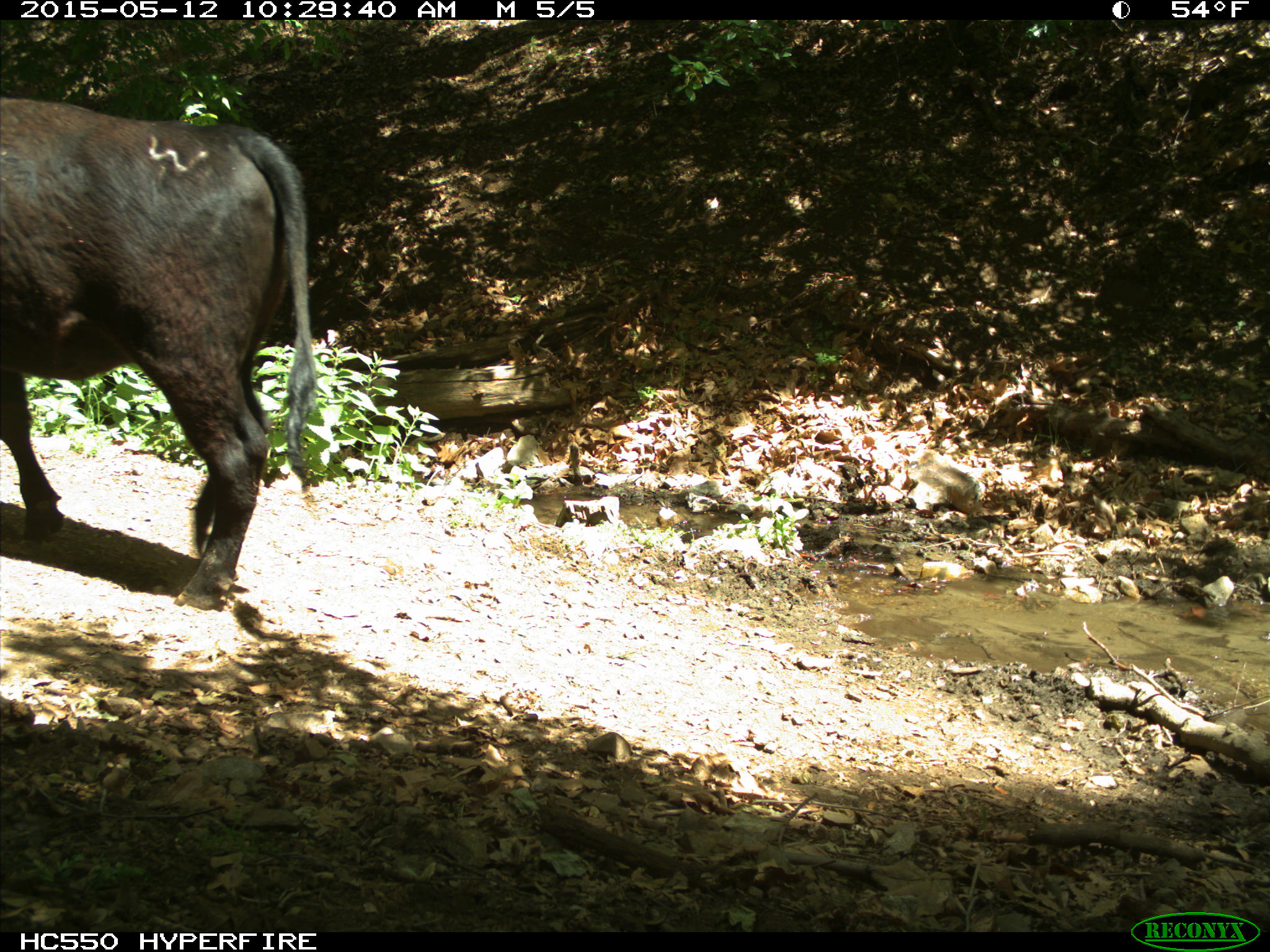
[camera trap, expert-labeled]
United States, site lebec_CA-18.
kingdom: Animalia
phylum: Chordata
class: Mammalia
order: Artiodactyla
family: Bovidae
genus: Bos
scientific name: Bos taurus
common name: domestic cow